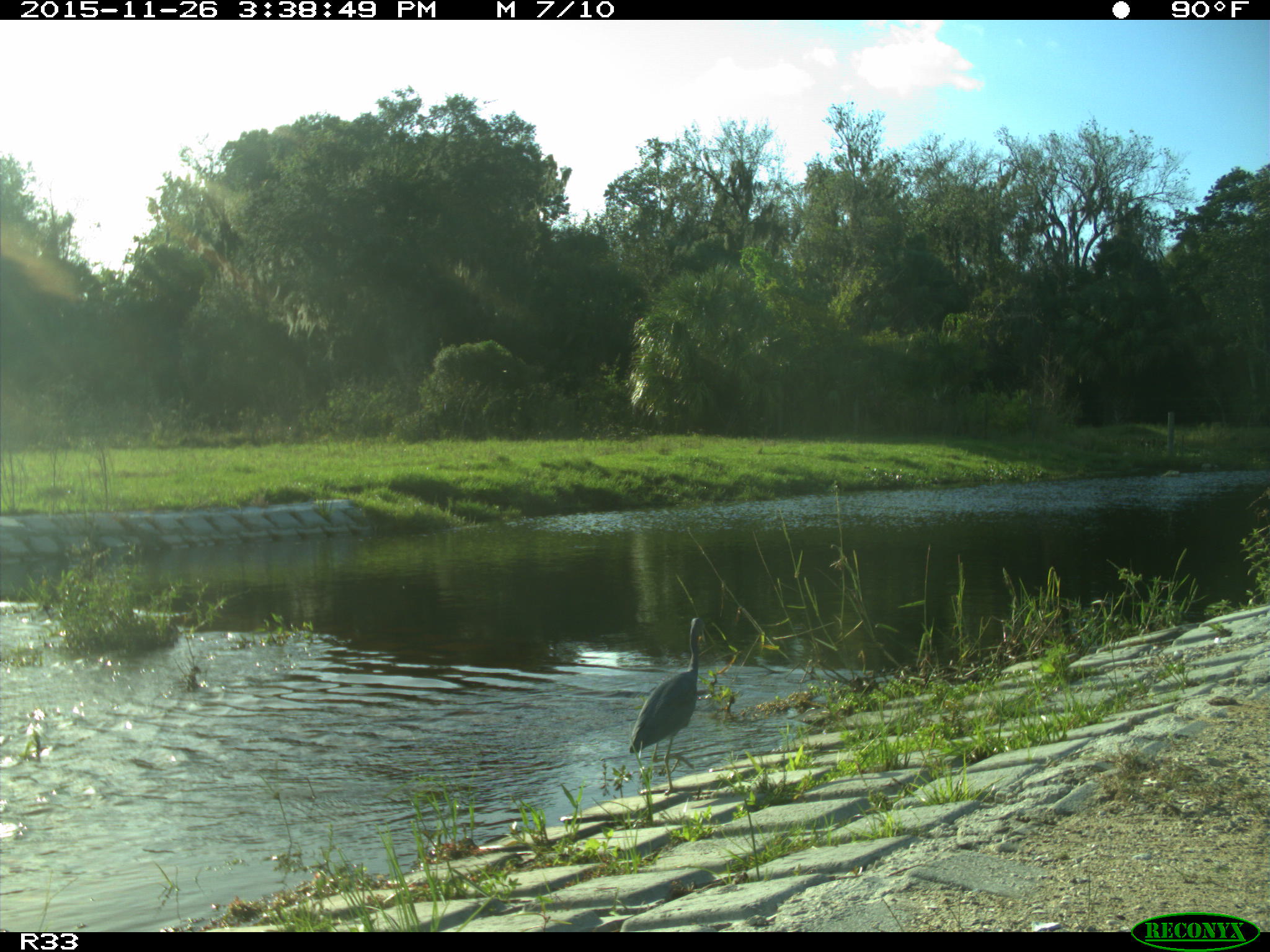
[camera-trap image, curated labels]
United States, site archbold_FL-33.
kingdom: Animalia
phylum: Chordata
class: Aves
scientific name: Aves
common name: birds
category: unidentified bird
Unidentified bird (birds) (Aves).